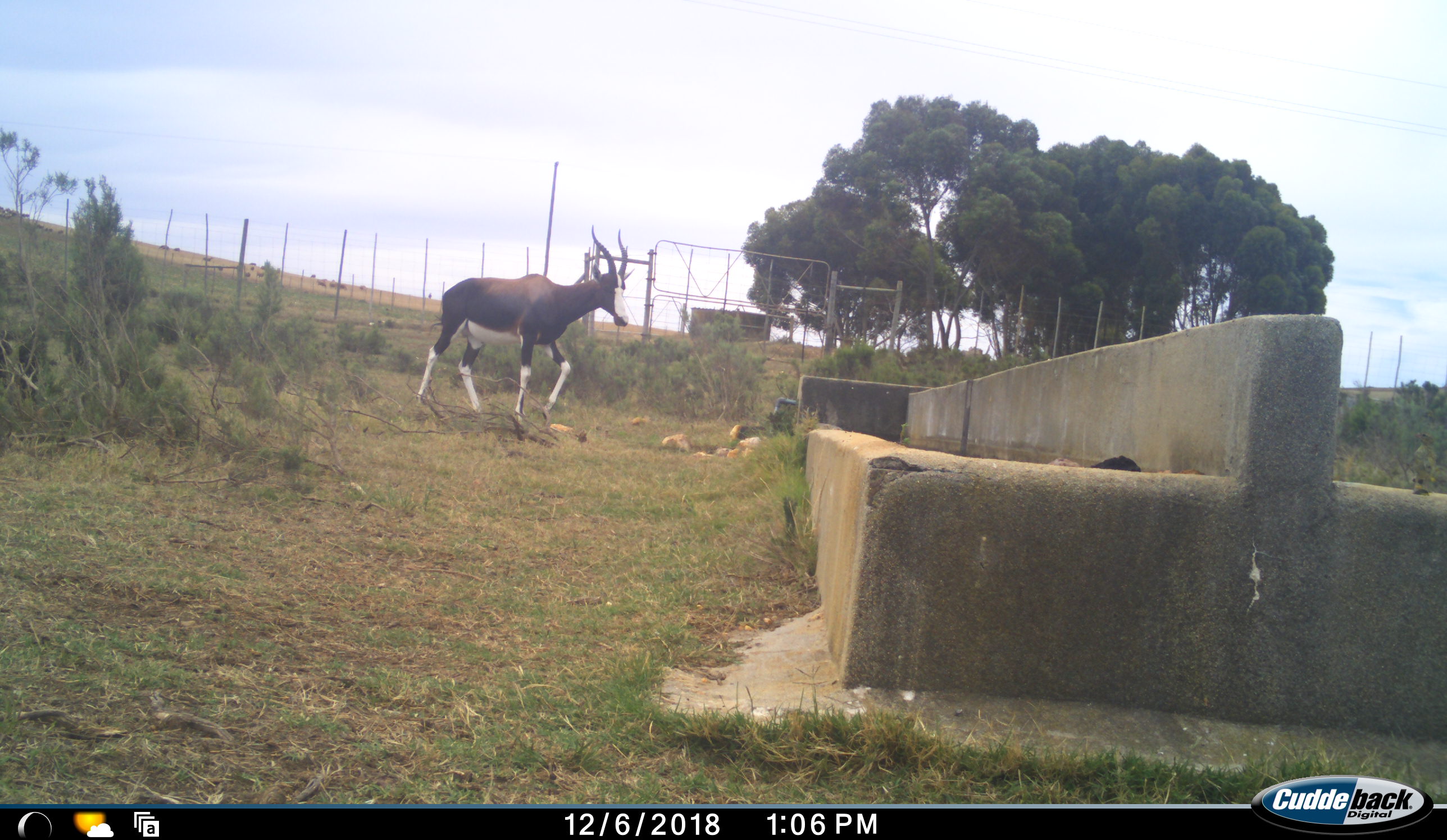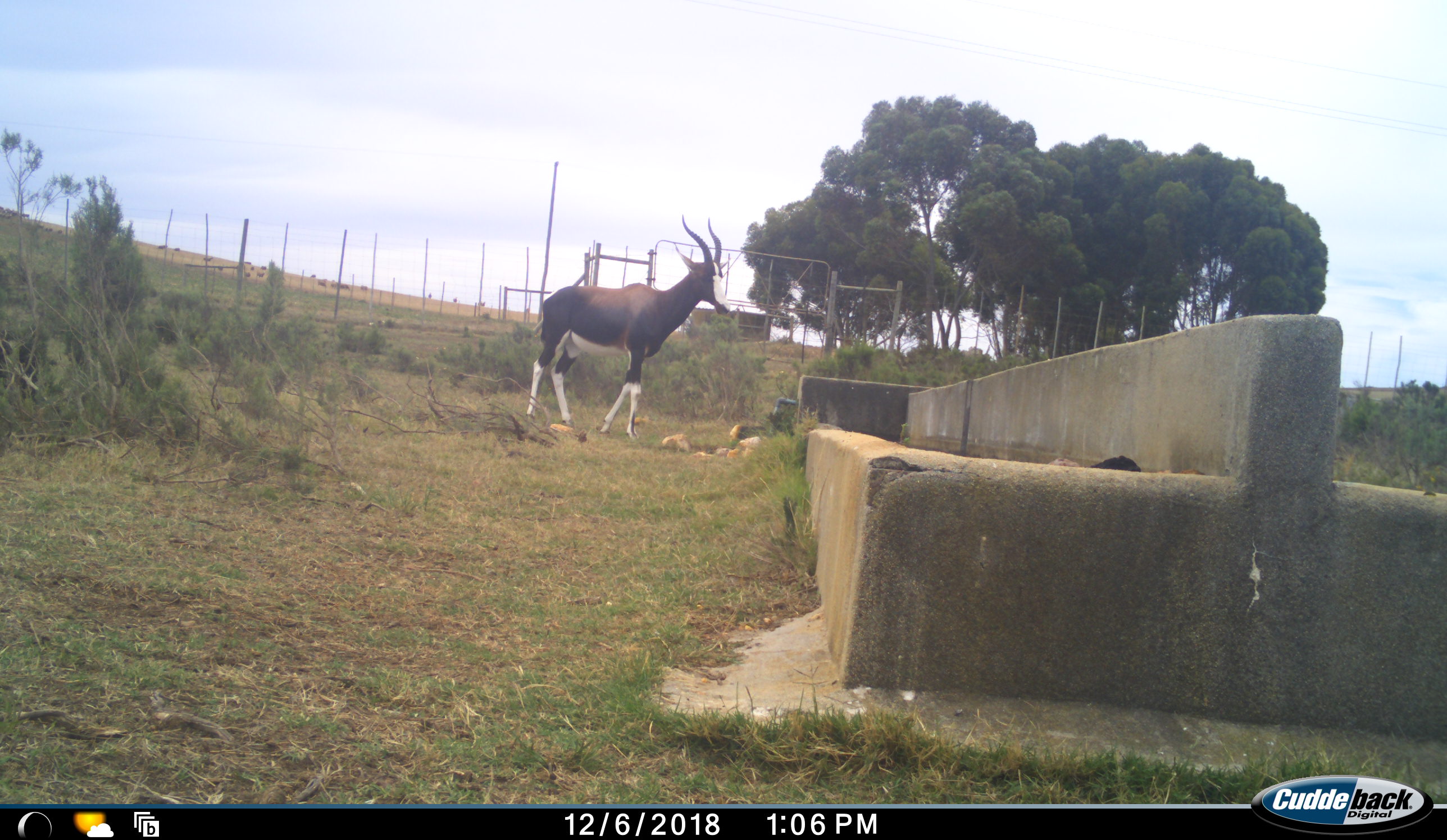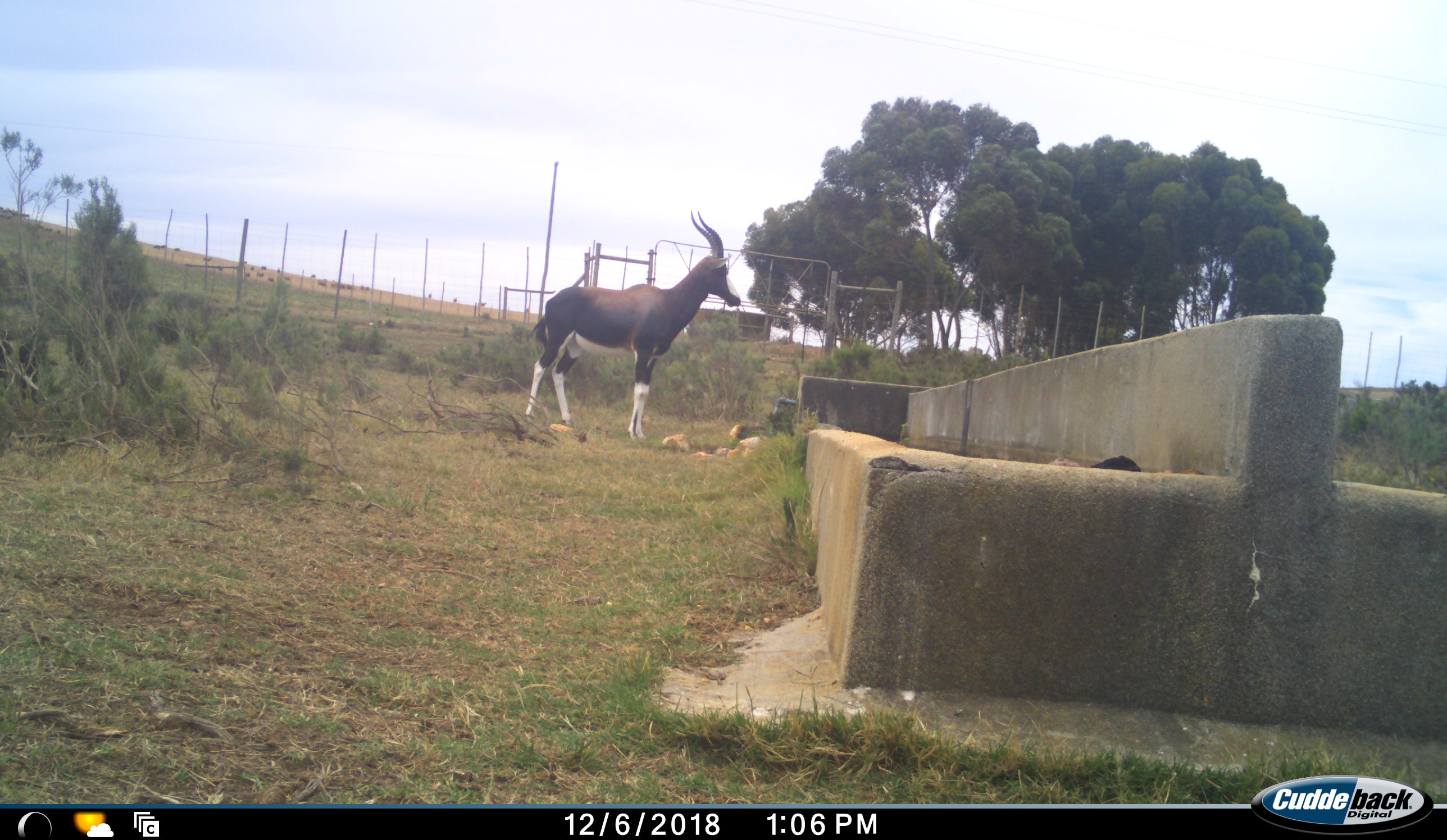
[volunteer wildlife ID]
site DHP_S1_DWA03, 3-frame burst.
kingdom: Animalia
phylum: Chordata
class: Mammalia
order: Artiodactyla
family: Bovidae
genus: Damaliscus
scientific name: Damaliscus pygargus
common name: bontebok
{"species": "bontebok (Damaliscus pygargus)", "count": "1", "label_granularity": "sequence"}